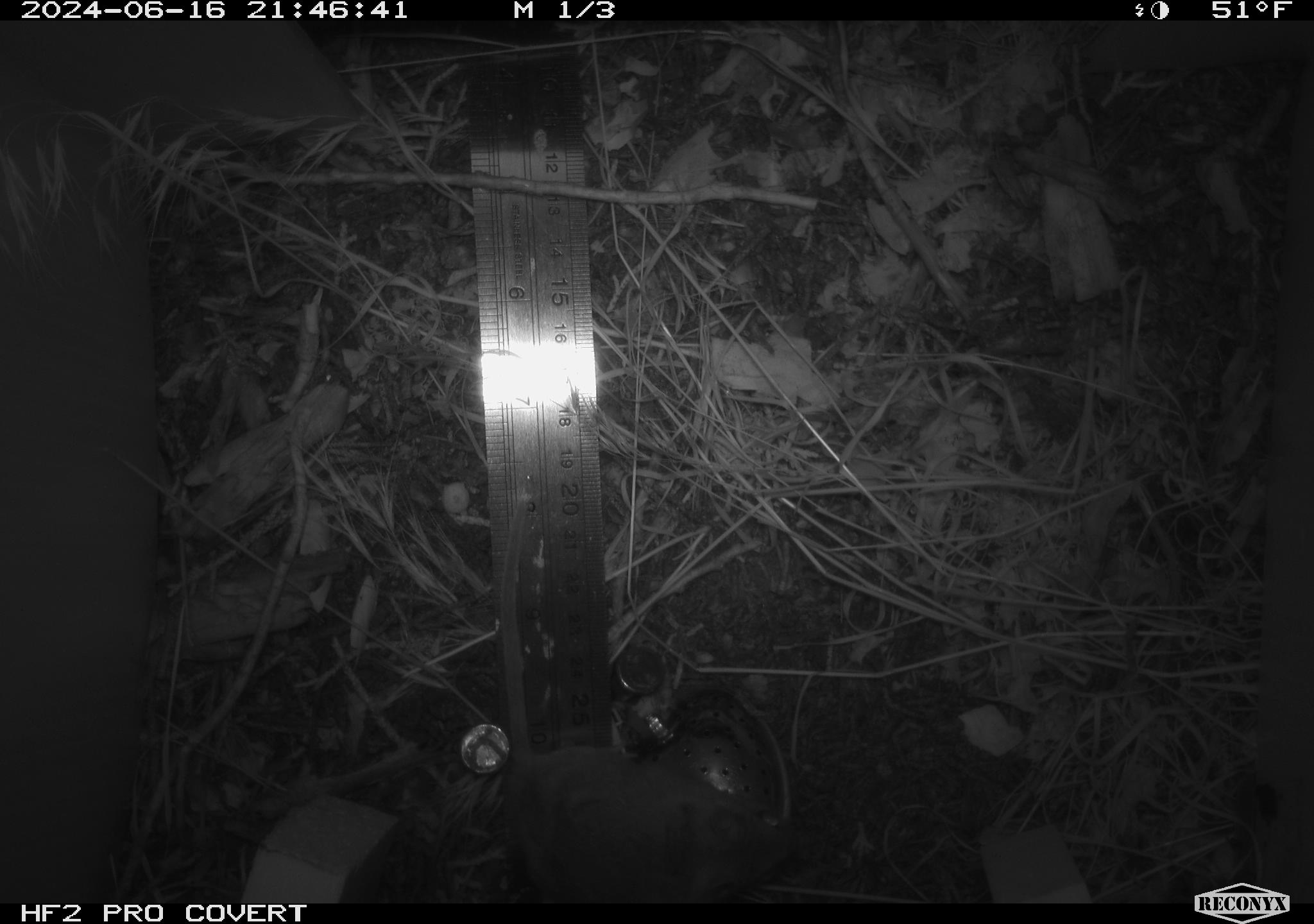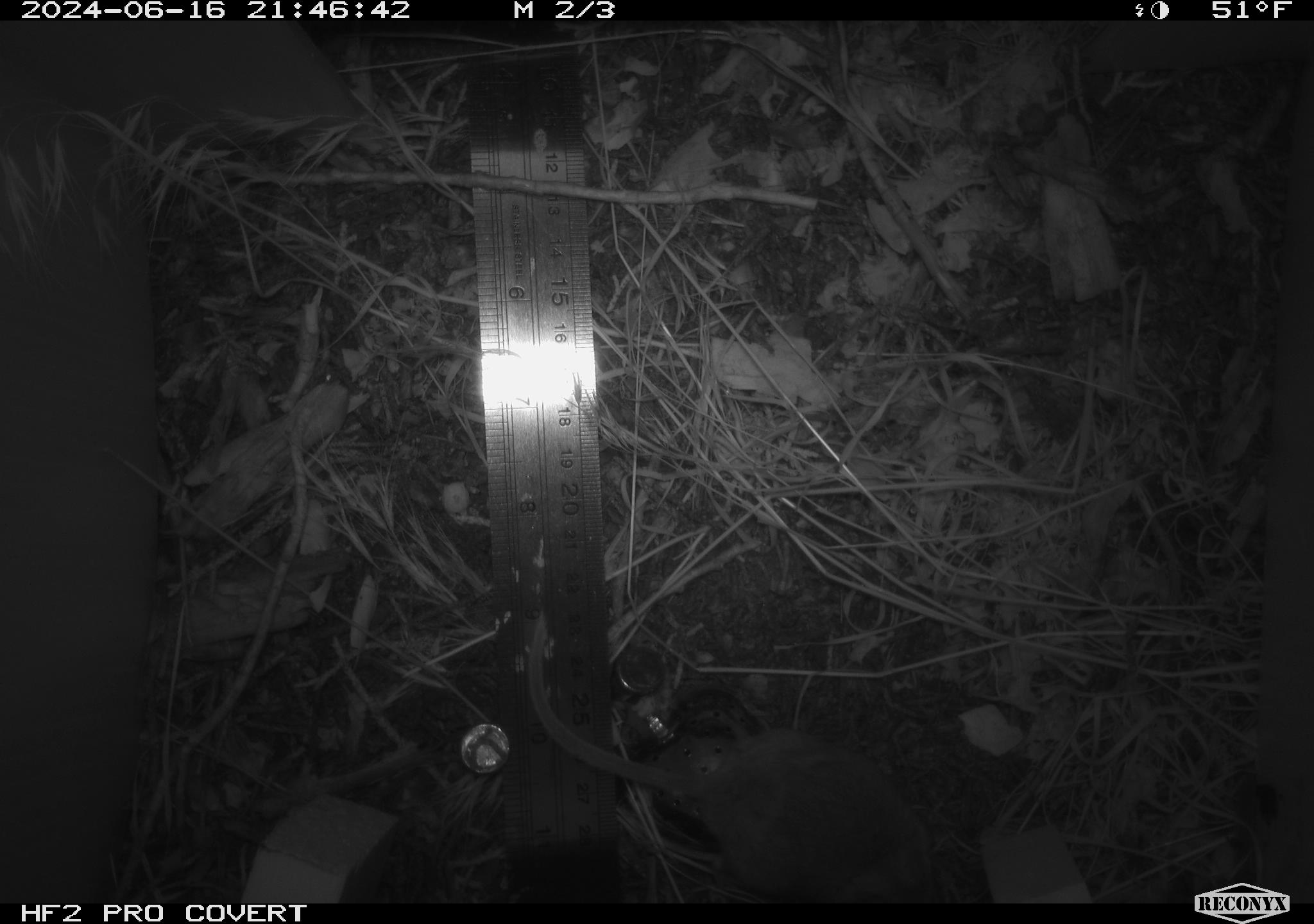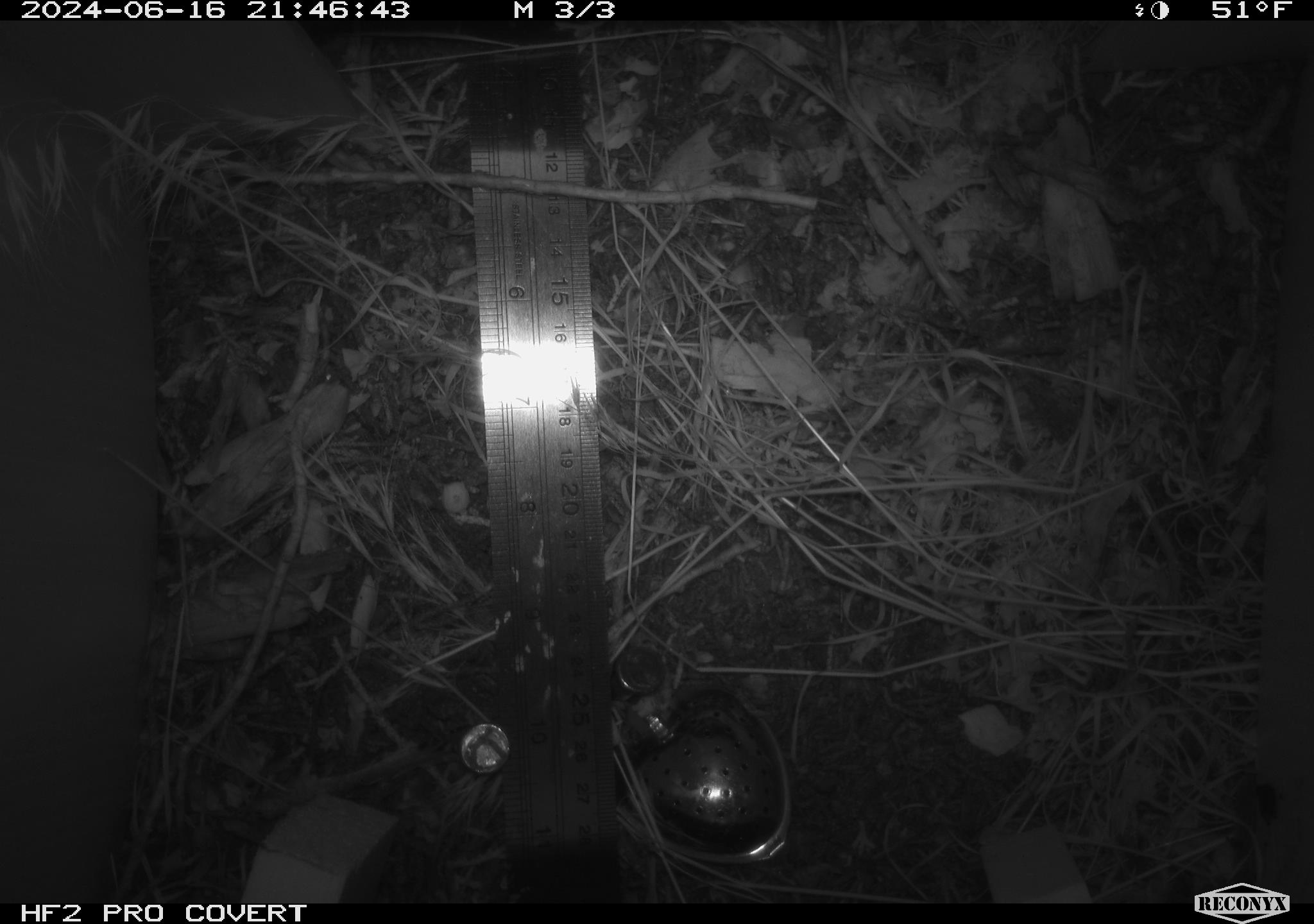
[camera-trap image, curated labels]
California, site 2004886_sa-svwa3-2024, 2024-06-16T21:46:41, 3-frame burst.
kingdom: Animalia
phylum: Chordata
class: Mammalia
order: Rodentia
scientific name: Rodentia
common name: mouse species